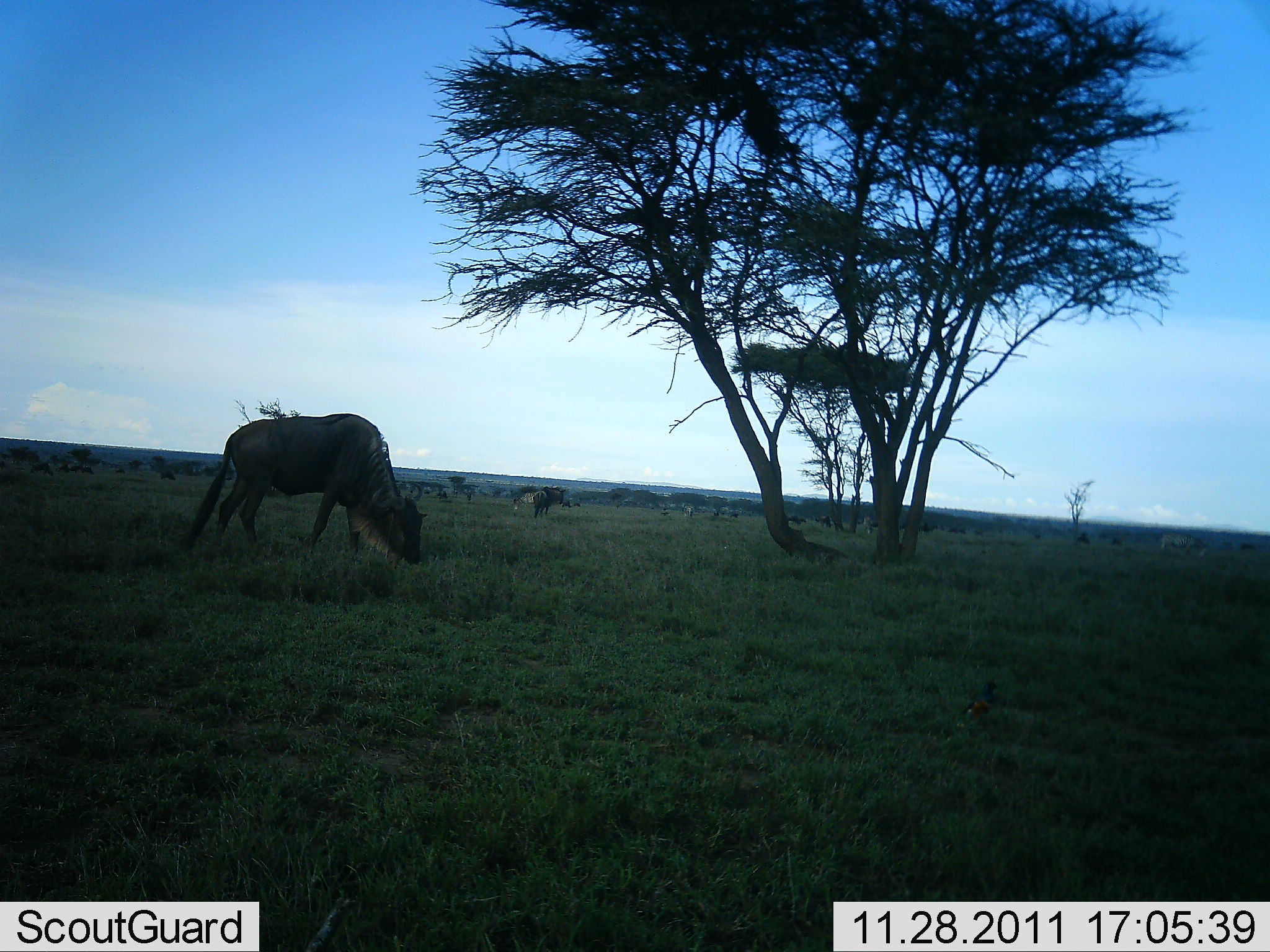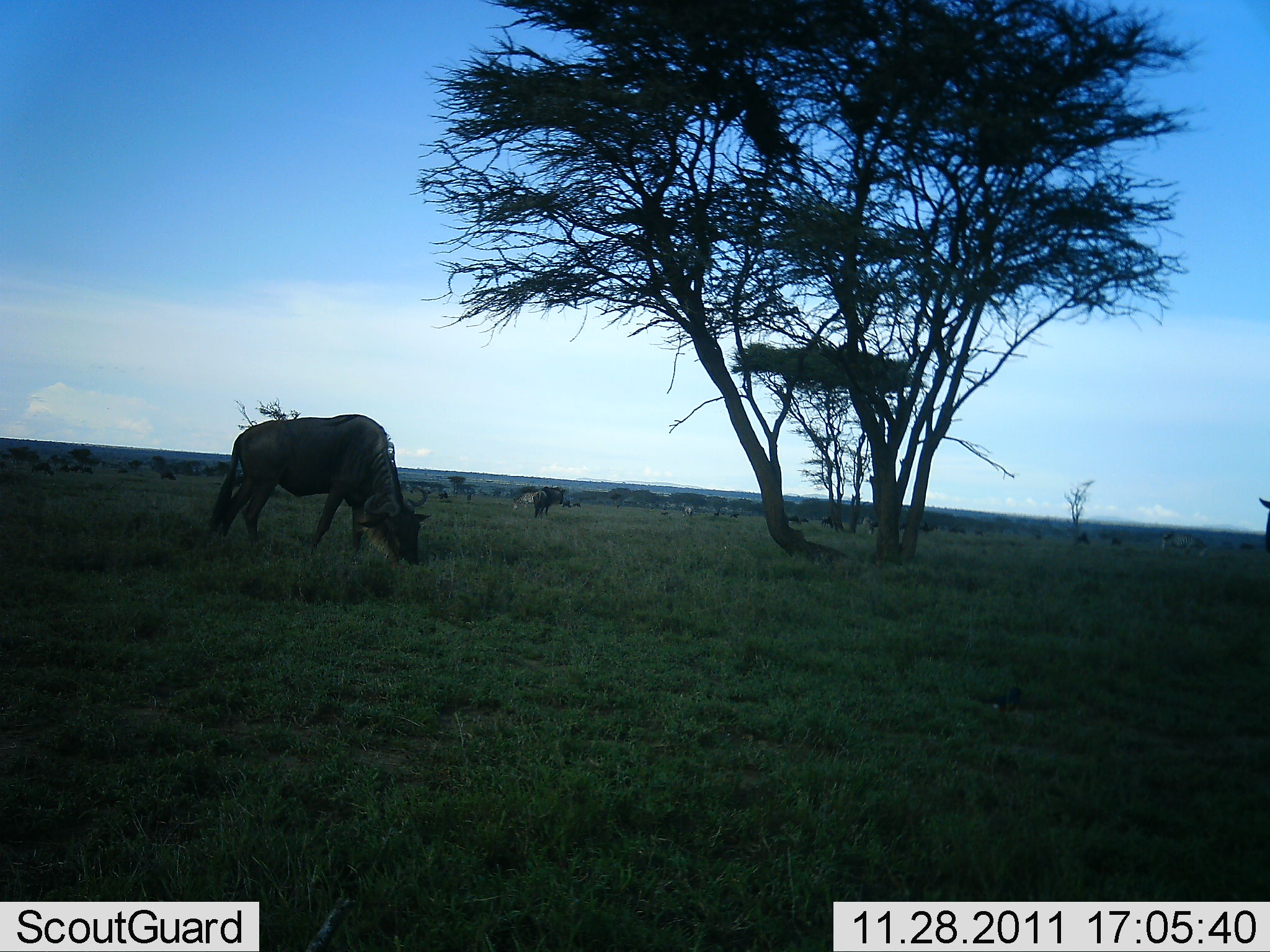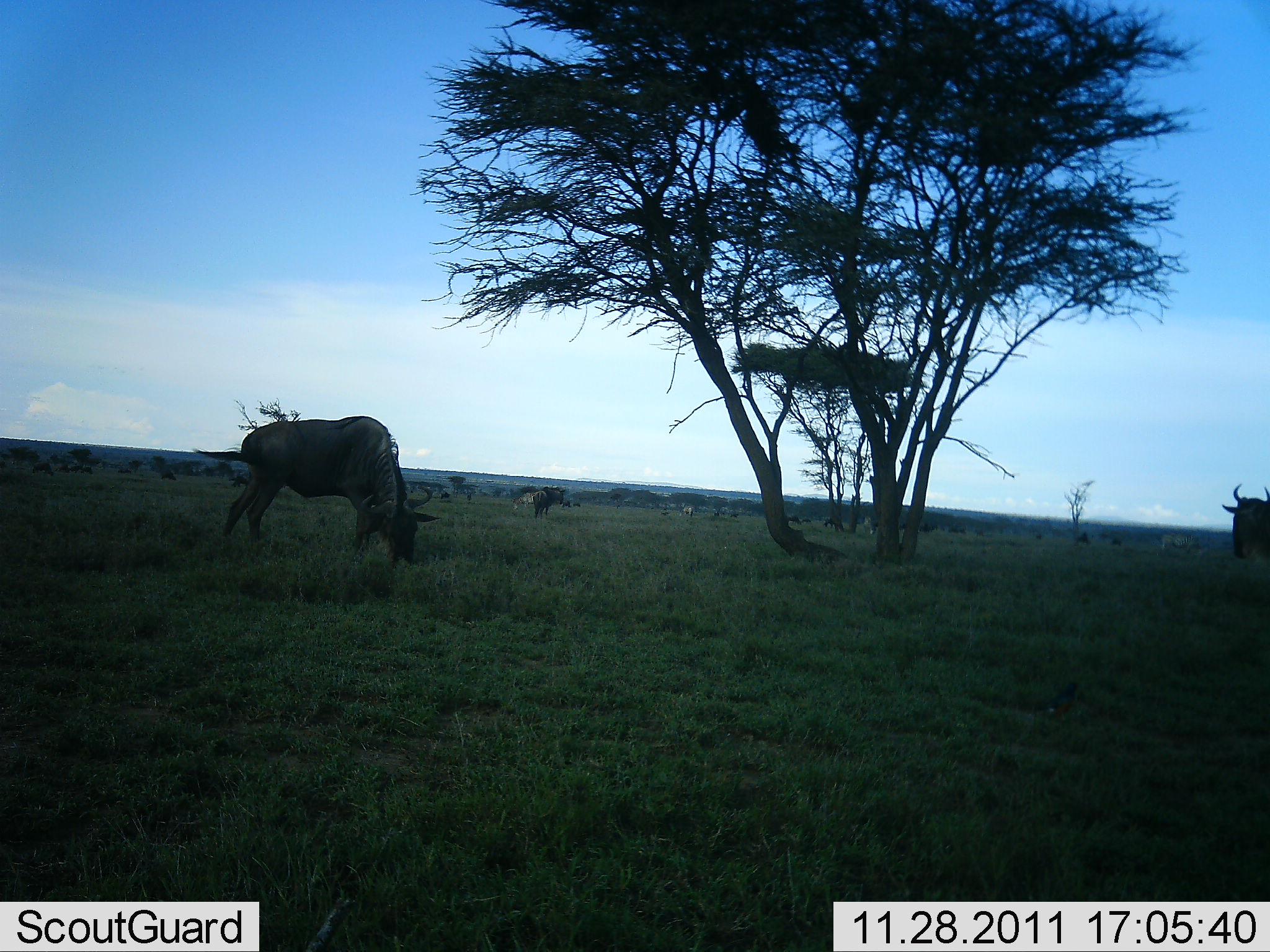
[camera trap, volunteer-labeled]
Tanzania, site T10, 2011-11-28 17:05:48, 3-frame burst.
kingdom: Animalia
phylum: Chordata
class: Mammalia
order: Artiodactyla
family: Bovidae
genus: Connochaetes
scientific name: Connochaetes taurinus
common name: blue wildebeest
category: wildebeest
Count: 3.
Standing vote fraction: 25%.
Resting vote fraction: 0%.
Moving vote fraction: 40%.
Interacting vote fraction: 0%.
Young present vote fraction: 0%.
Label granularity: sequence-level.